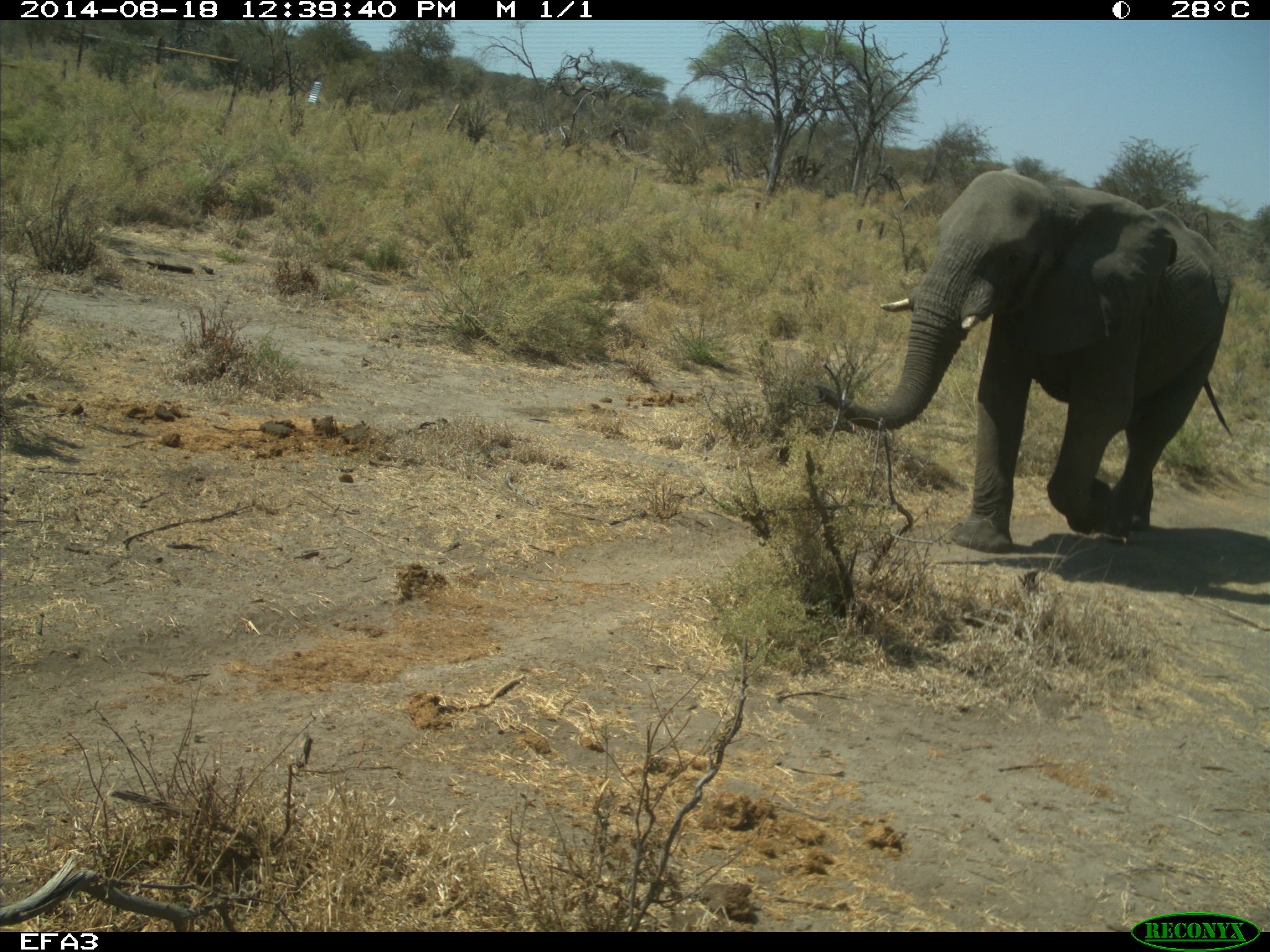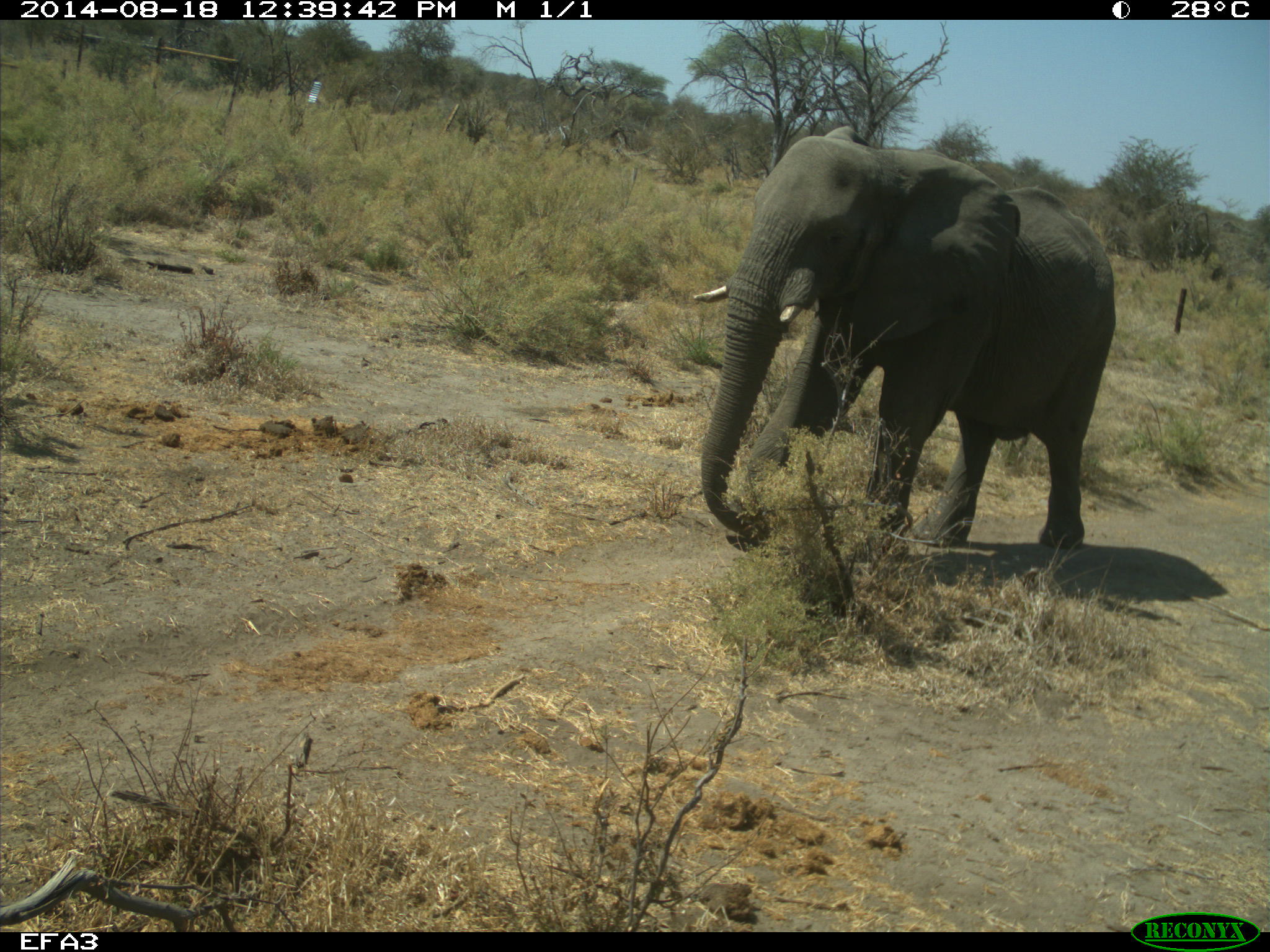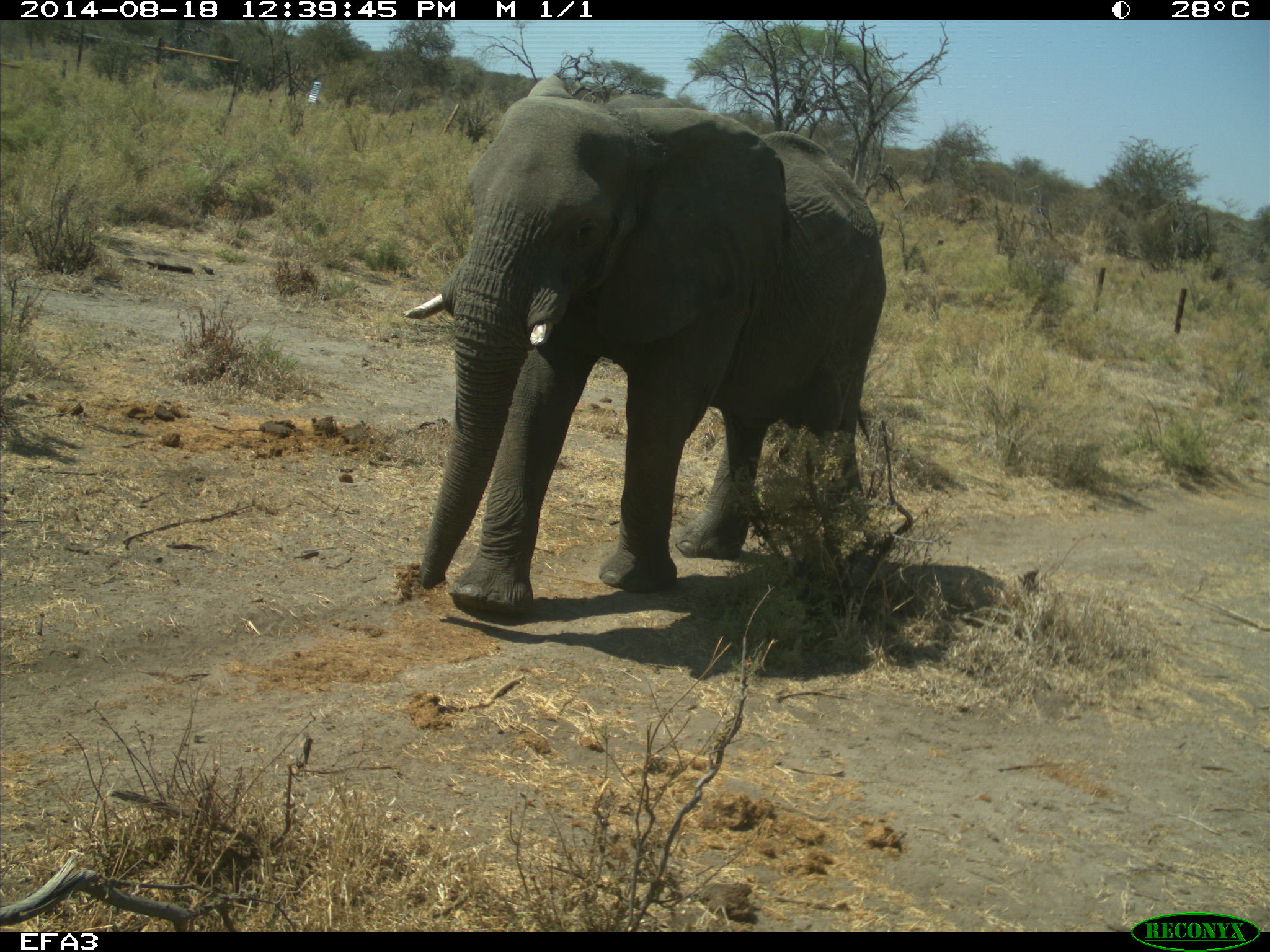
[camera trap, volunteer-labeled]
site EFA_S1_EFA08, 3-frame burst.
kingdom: Animalia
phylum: Chordata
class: Mammalia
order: Proboscidea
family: Elephantidae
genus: Loxodonta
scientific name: Loxodonta africana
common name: african bush elephant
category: elephant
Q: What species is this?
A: Elephant (african bush elephant) (Loxodonta africana).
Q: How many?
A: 1.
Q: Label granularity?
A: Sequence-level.